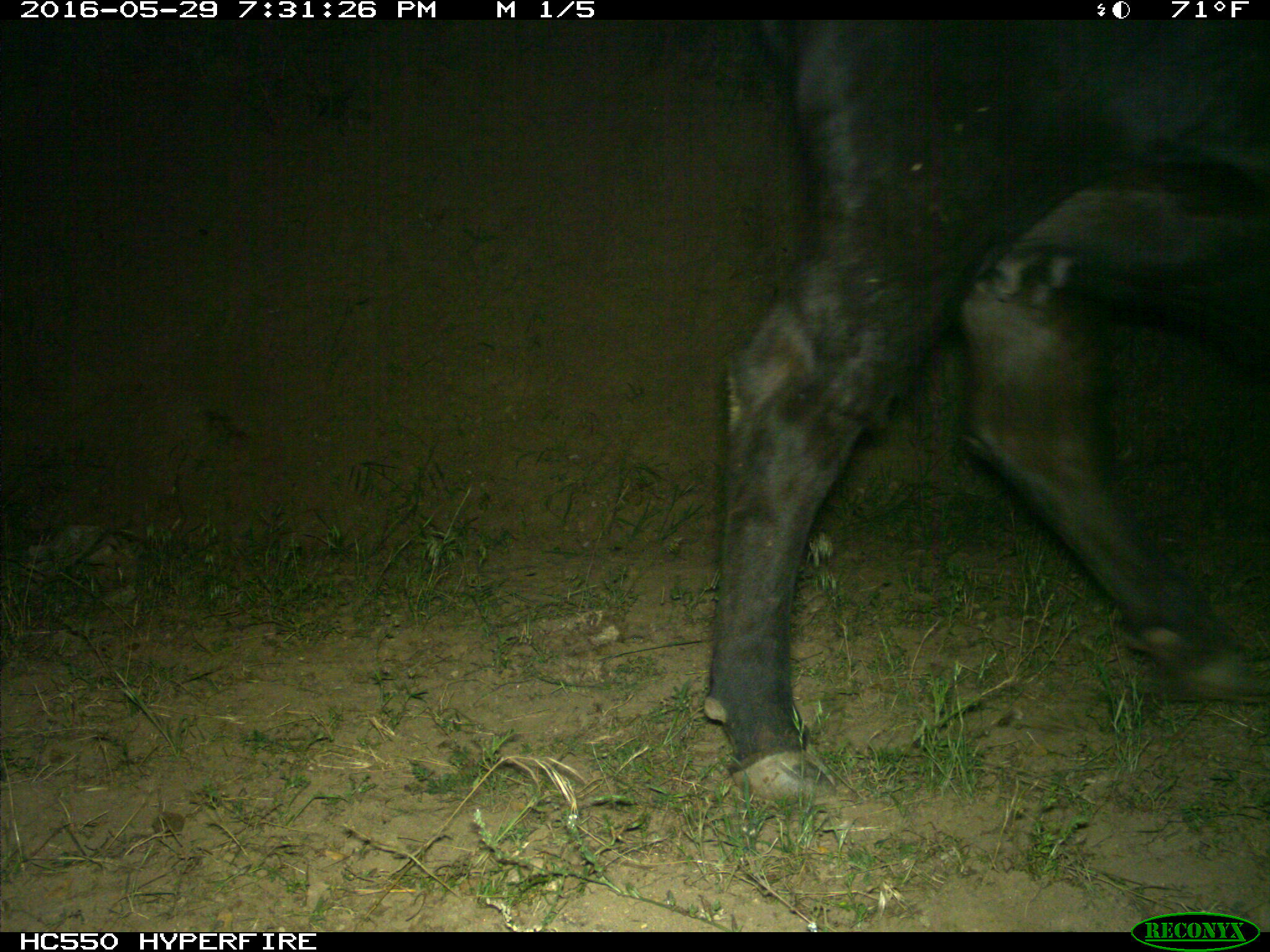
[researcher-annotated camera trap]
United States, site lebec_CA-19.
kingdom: Animalia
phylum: Chordata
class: Mammalia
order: Artiodactyla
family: Bovidae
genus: Bos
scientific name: Bos taurus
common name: domestic cow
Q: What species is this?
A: Bos taurus (domestic cow).